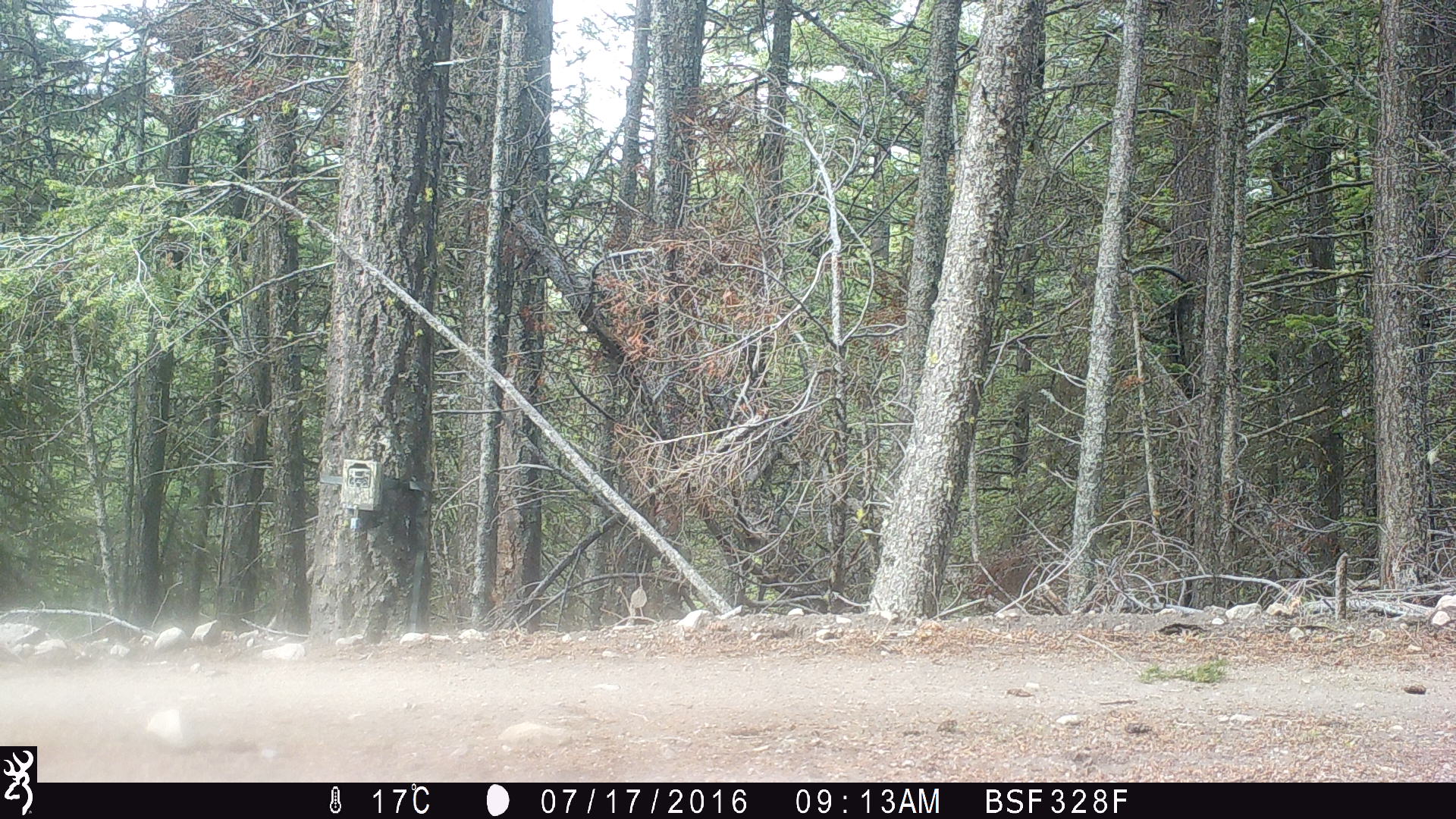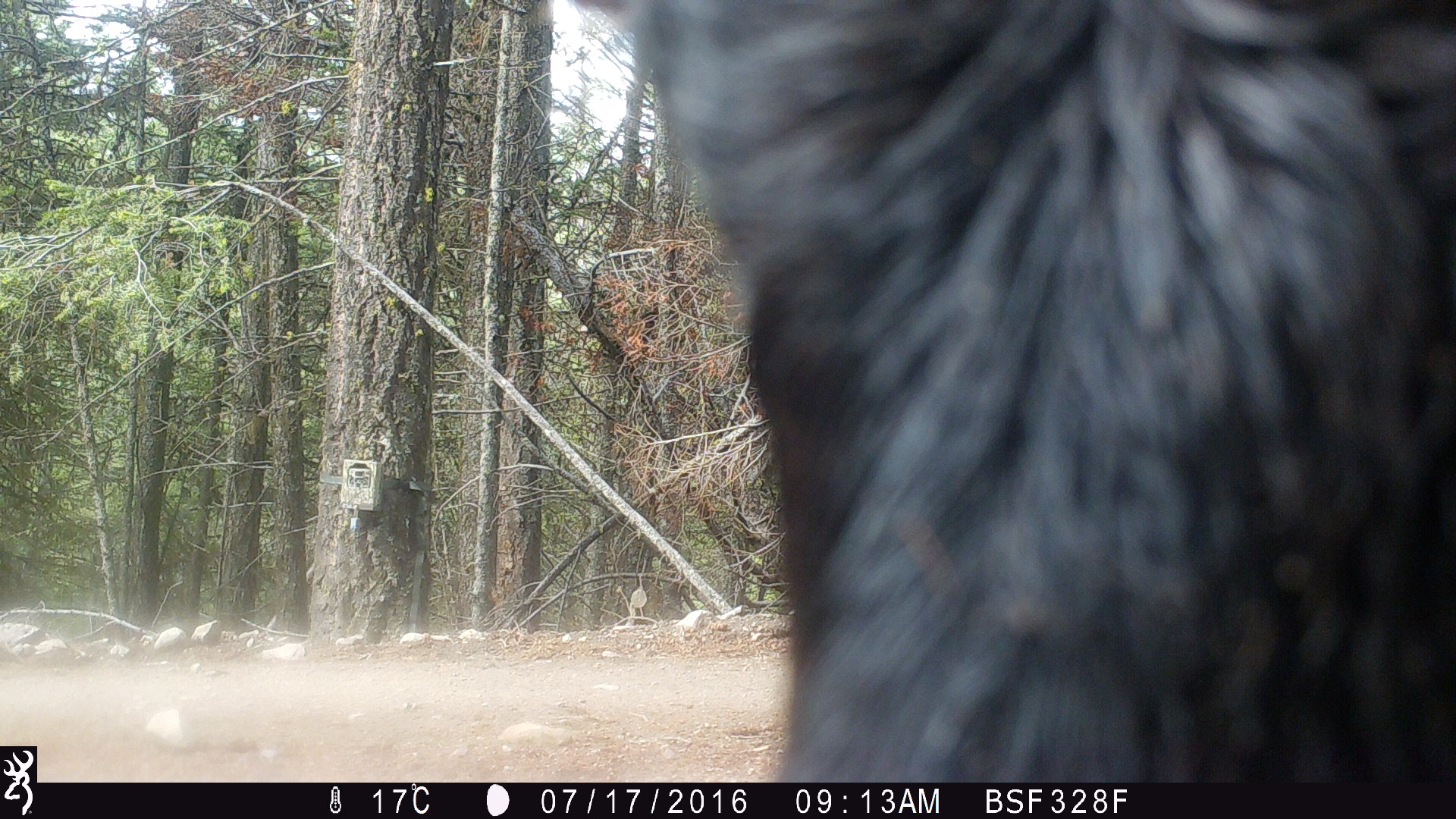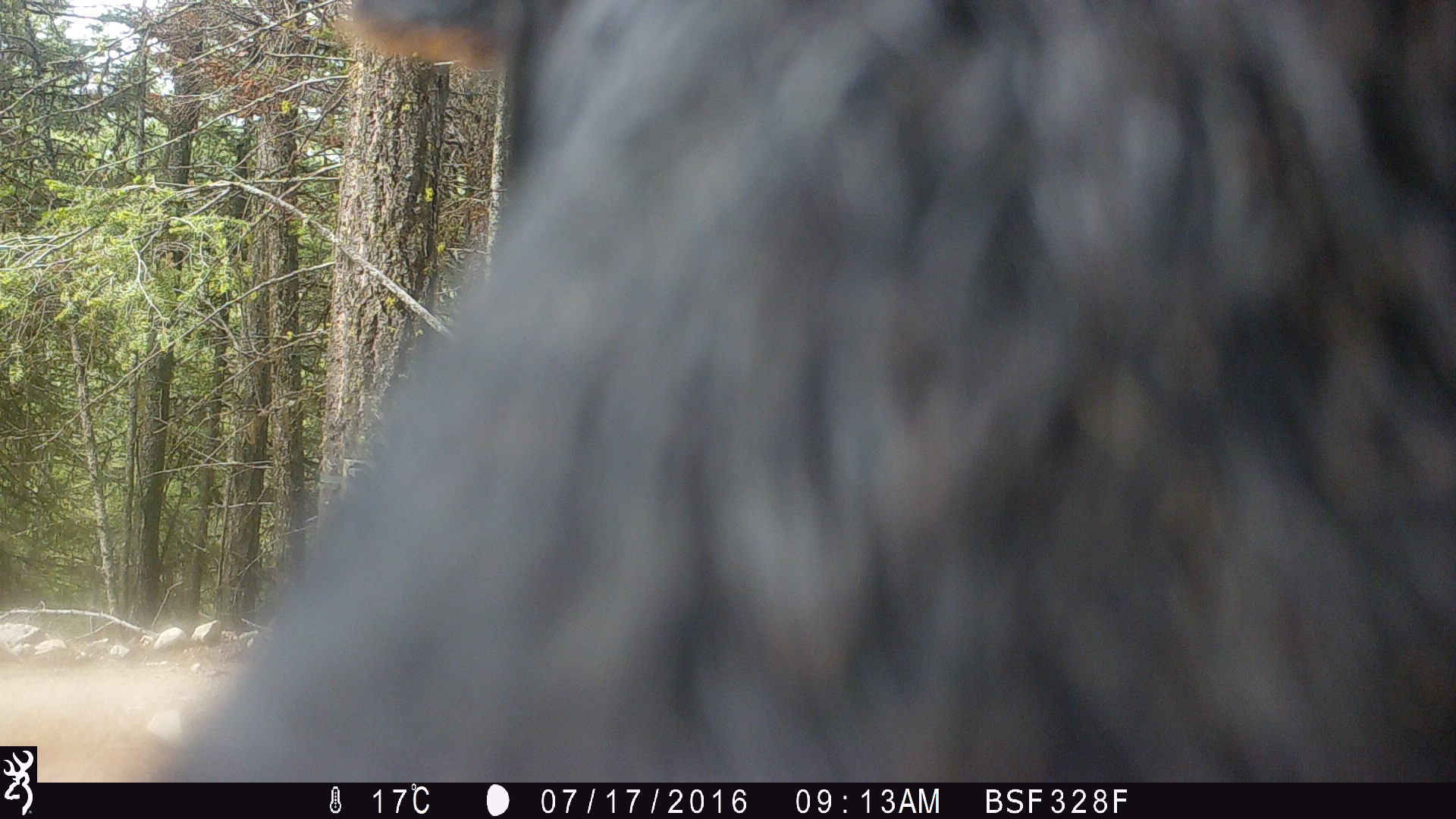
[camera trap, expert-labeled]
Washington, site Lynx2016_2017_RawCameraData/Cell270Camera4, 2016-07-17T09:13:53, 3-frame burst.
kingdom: Animalia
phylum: Chordata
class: Mammalia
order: Artiodactyla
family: Bovidae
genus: Bos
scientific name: Bos taurus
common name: domestic cattle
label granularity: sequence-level